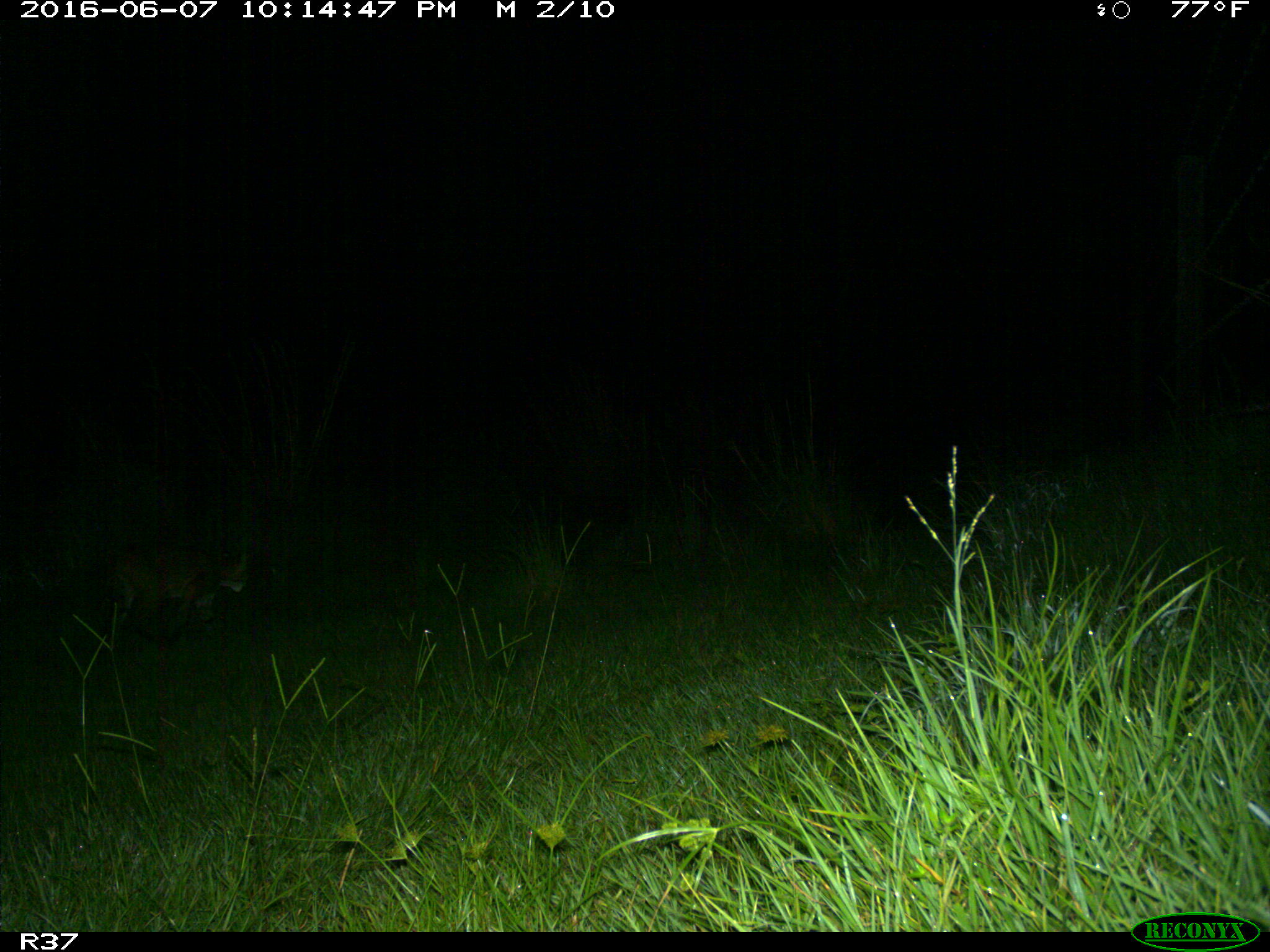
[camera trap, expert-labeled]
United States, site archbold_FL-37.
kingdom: Animalia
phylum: Chordata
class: Mammalia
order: Carnivora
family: Felidae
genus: Lynx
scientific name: Lynx rufus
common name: bobcat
Lynx rufus (bobcat).